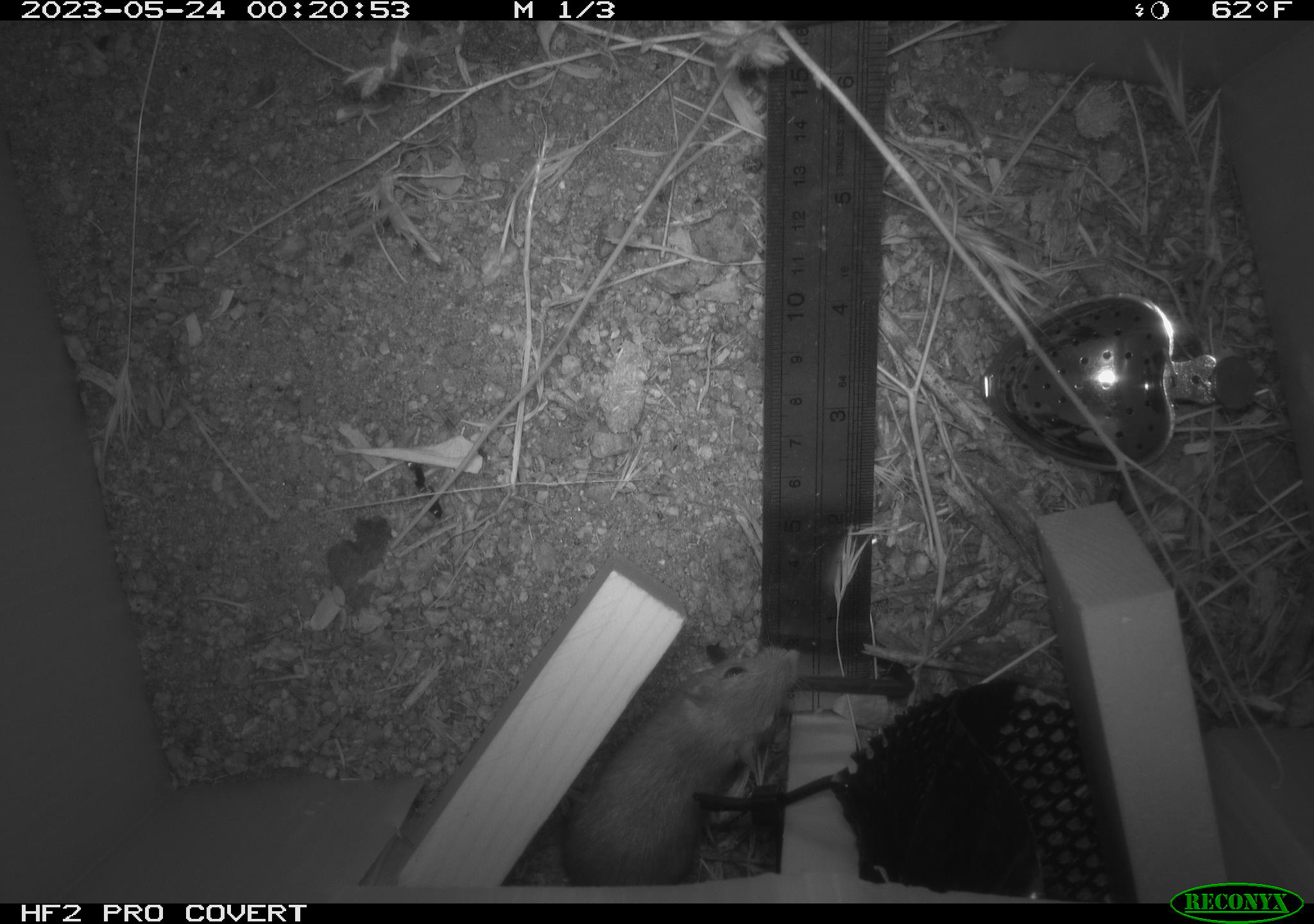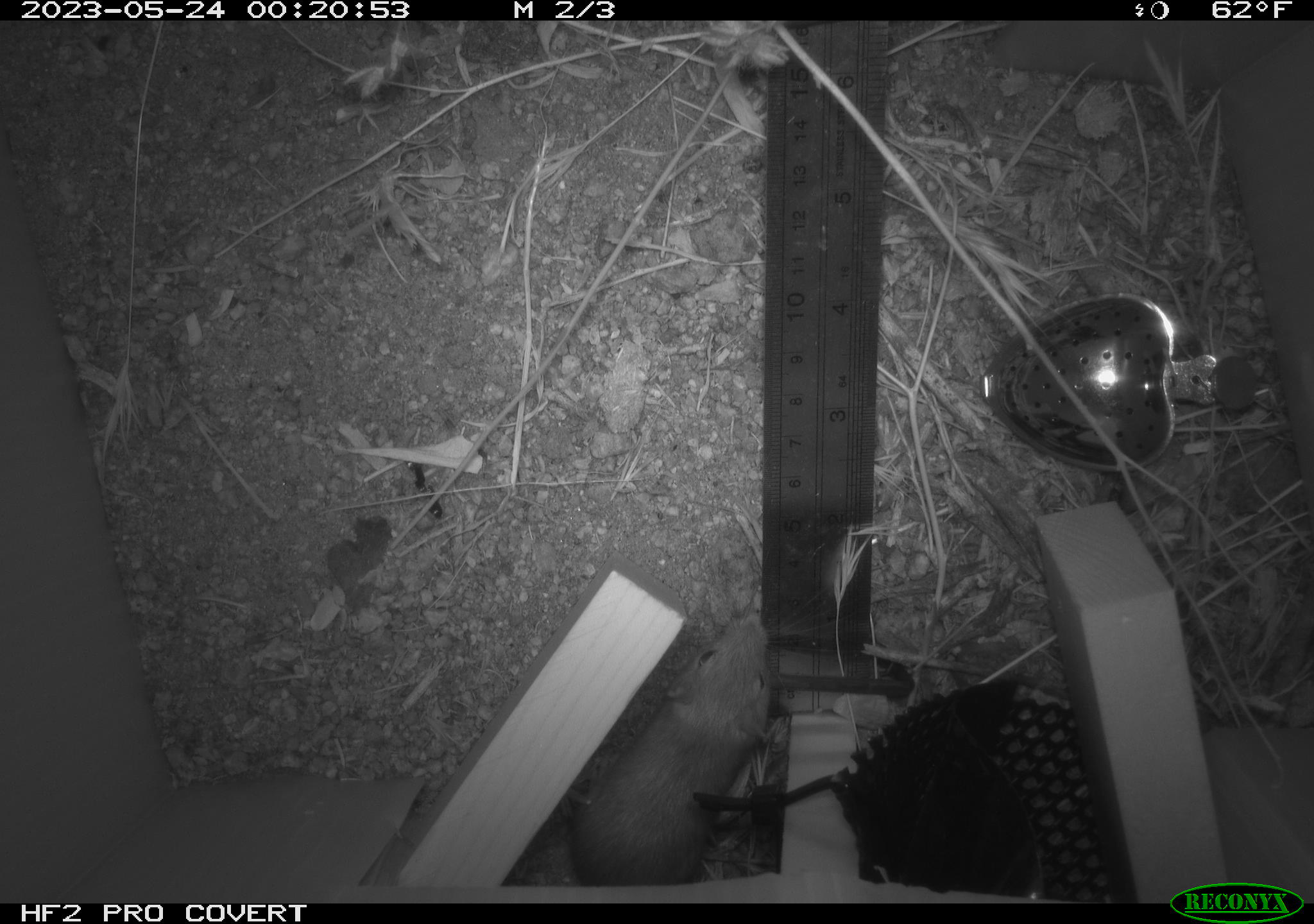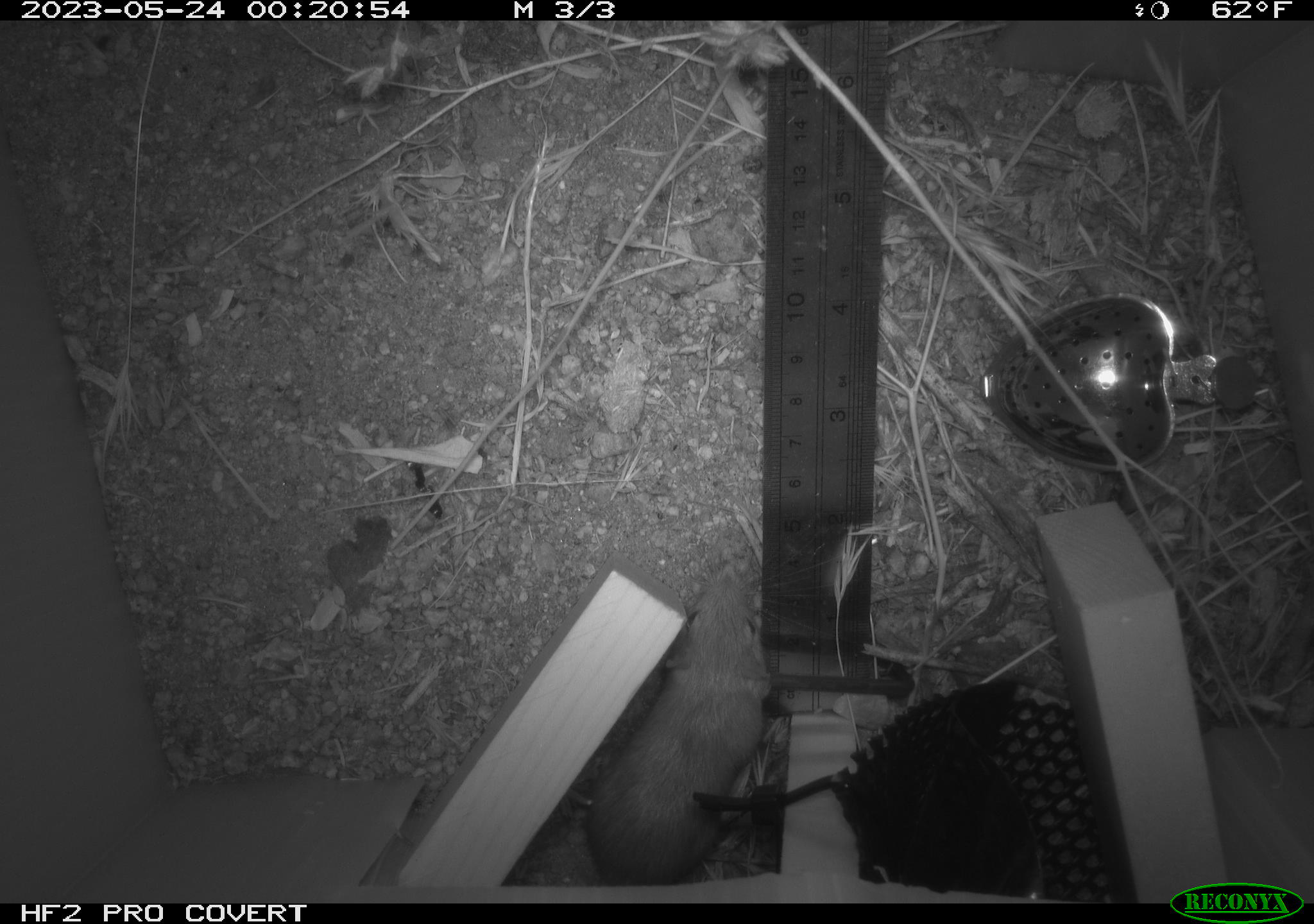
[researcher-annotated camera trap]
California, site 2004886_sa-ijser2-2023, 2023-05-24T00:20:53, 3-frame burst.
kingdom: Animalia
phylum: Chordata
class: Mammalia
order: Rodentia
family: Heteromyidae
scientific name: Heteromyidae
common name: kangaroo rats and pocket mice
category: heteromyidae family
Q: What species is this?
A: Heteromyidae family (kangaroo rats and pocket mice) (Heteromyidae).